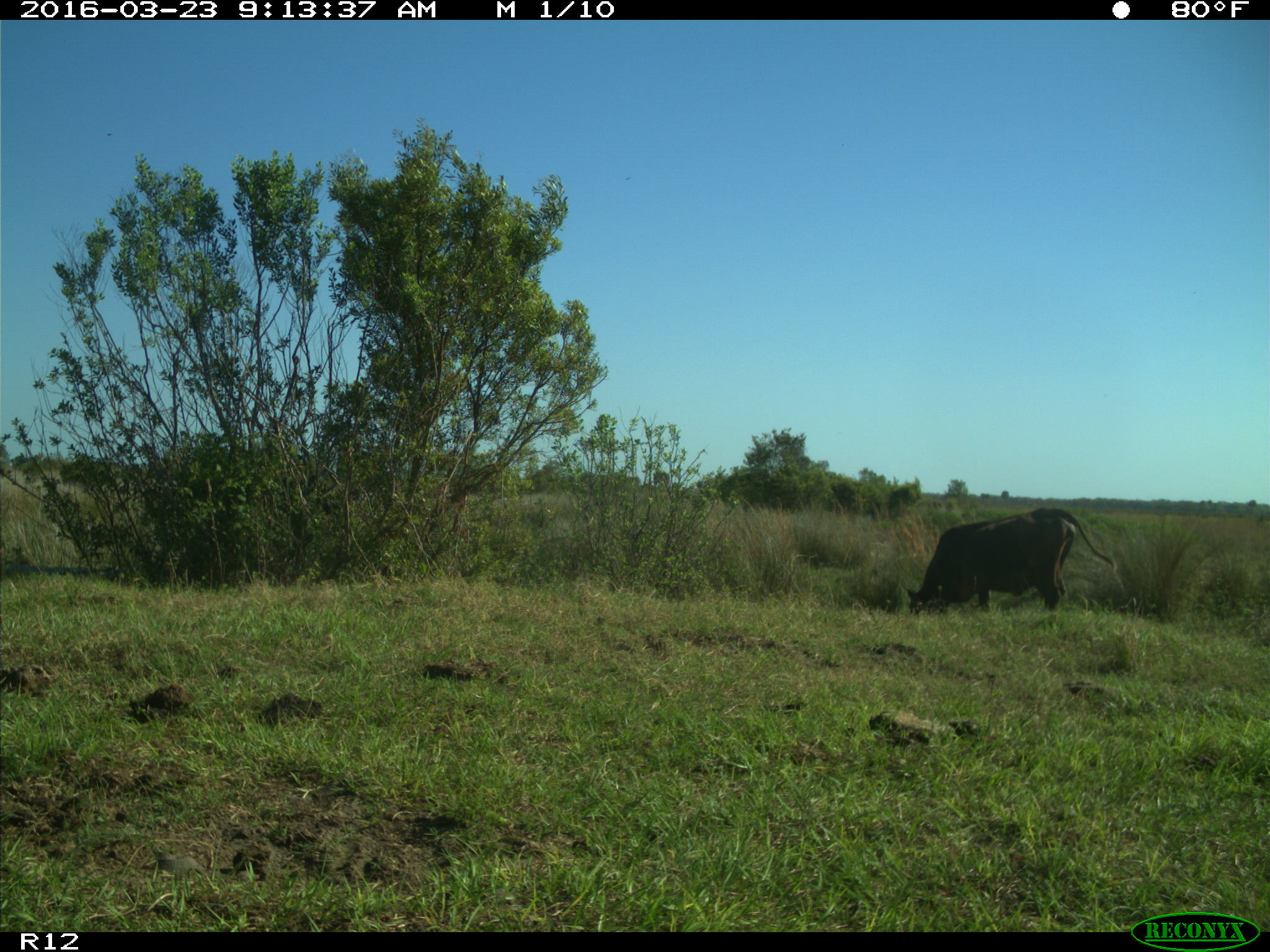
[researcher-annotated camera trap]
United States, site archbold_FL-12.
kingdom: Animalia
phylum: Chordata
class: Mammalia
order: Artiodactyla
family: Bovidae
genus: Bos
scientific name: Bos taurus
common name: domestic cow